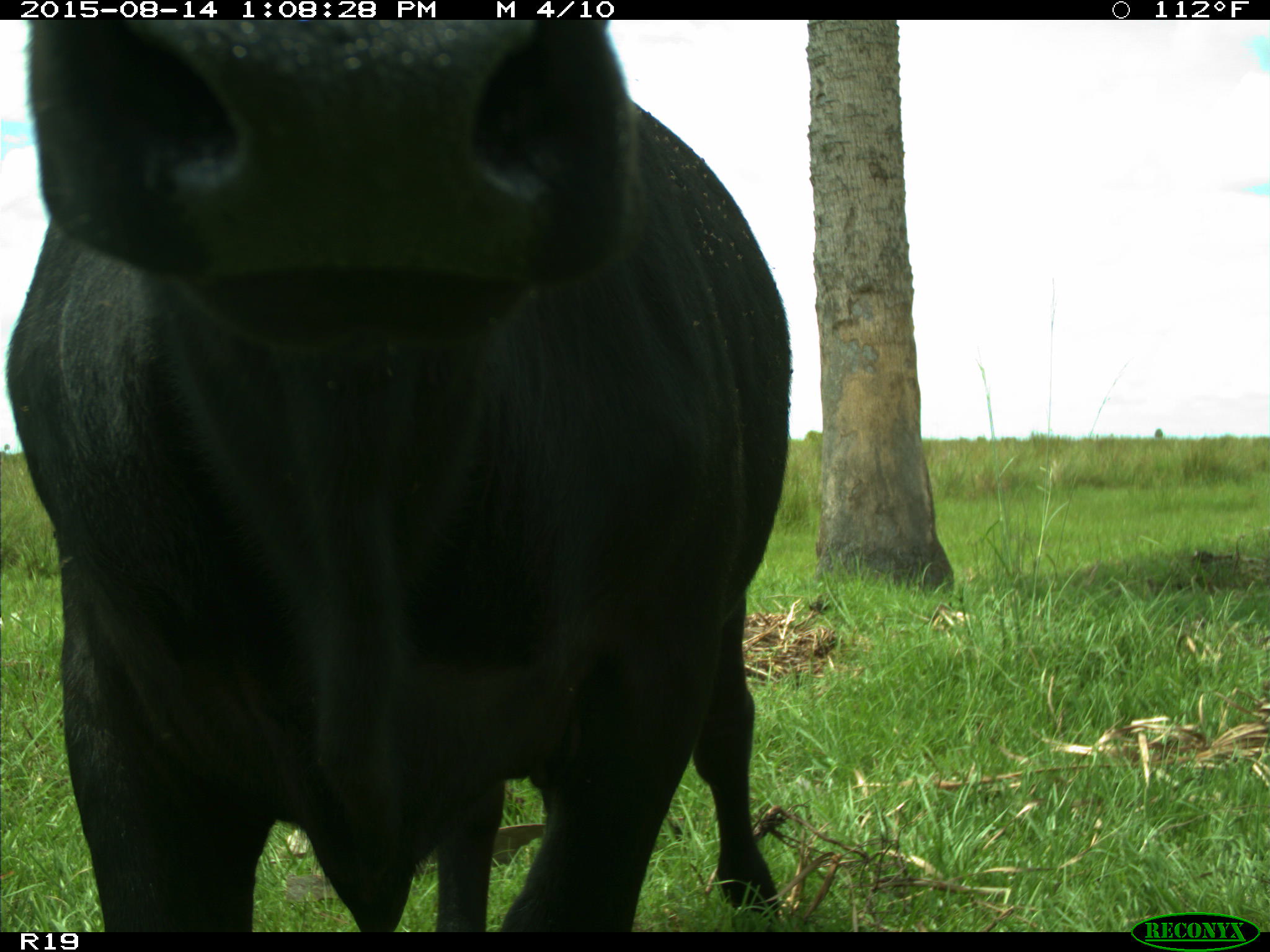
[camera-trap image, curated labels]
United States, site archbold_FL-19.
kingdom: Animalia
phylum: Chordata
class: Mammalia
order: Artiodactyla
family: Bovidae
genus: Bos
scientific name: Bos taurus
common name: domestic cow